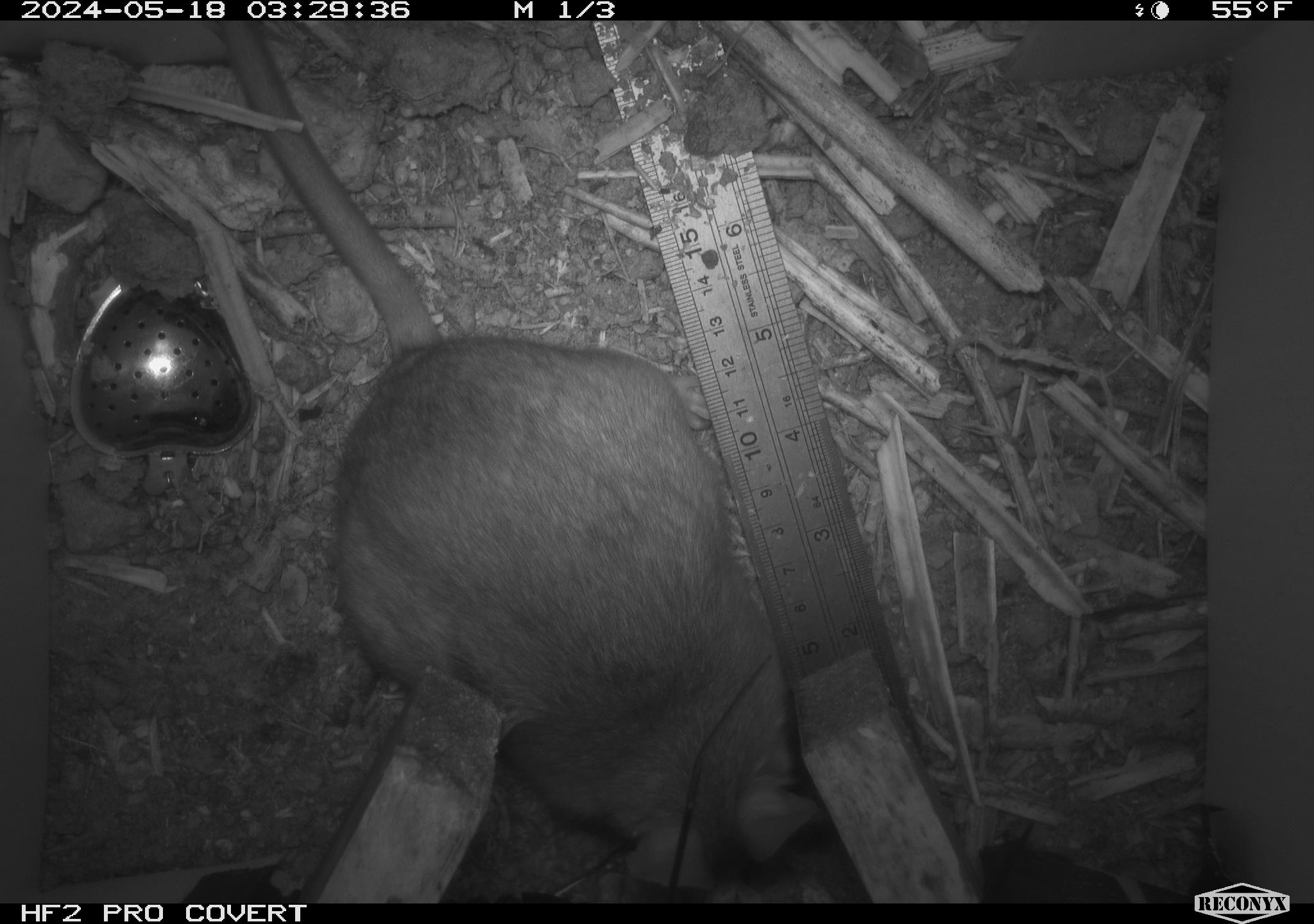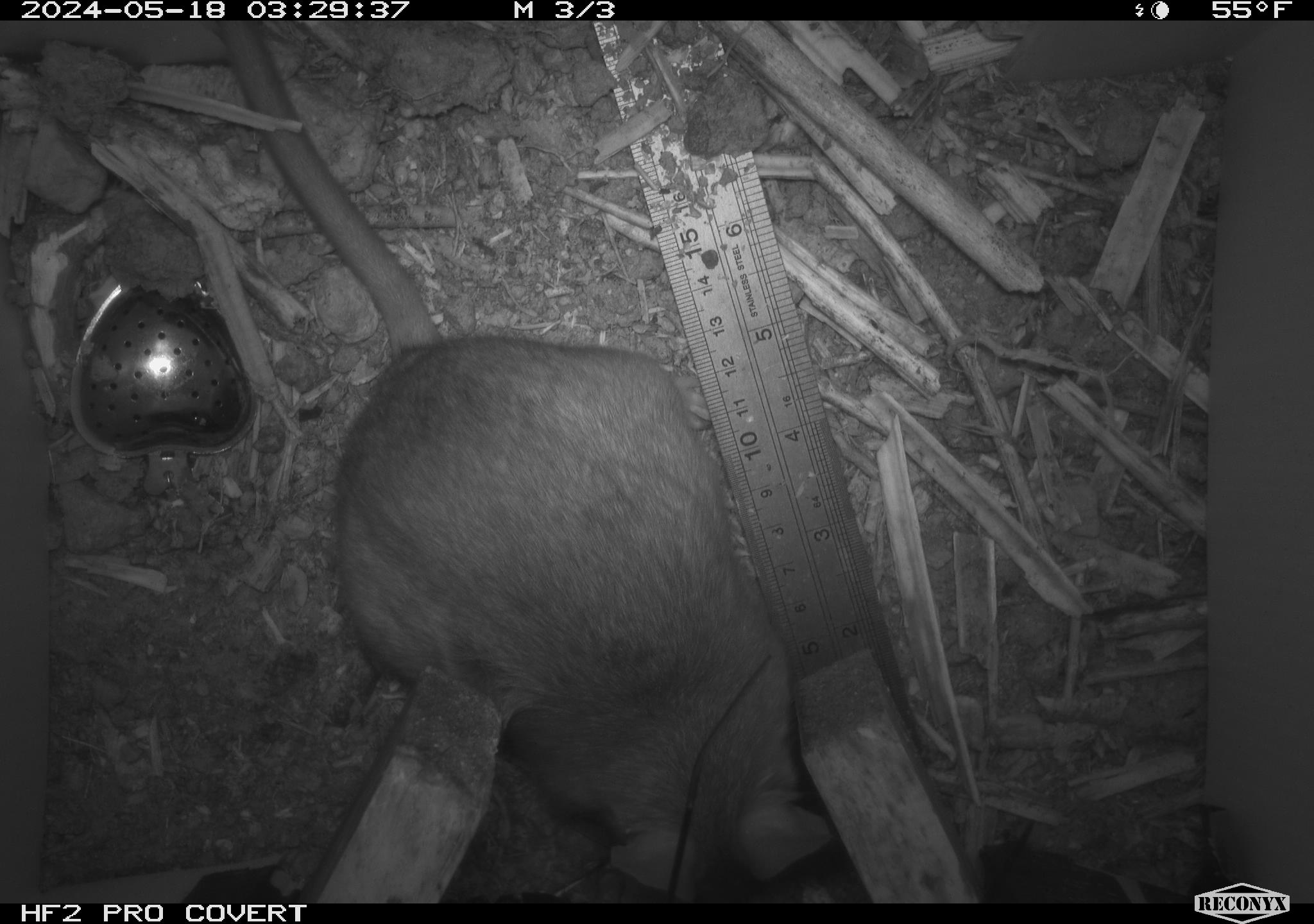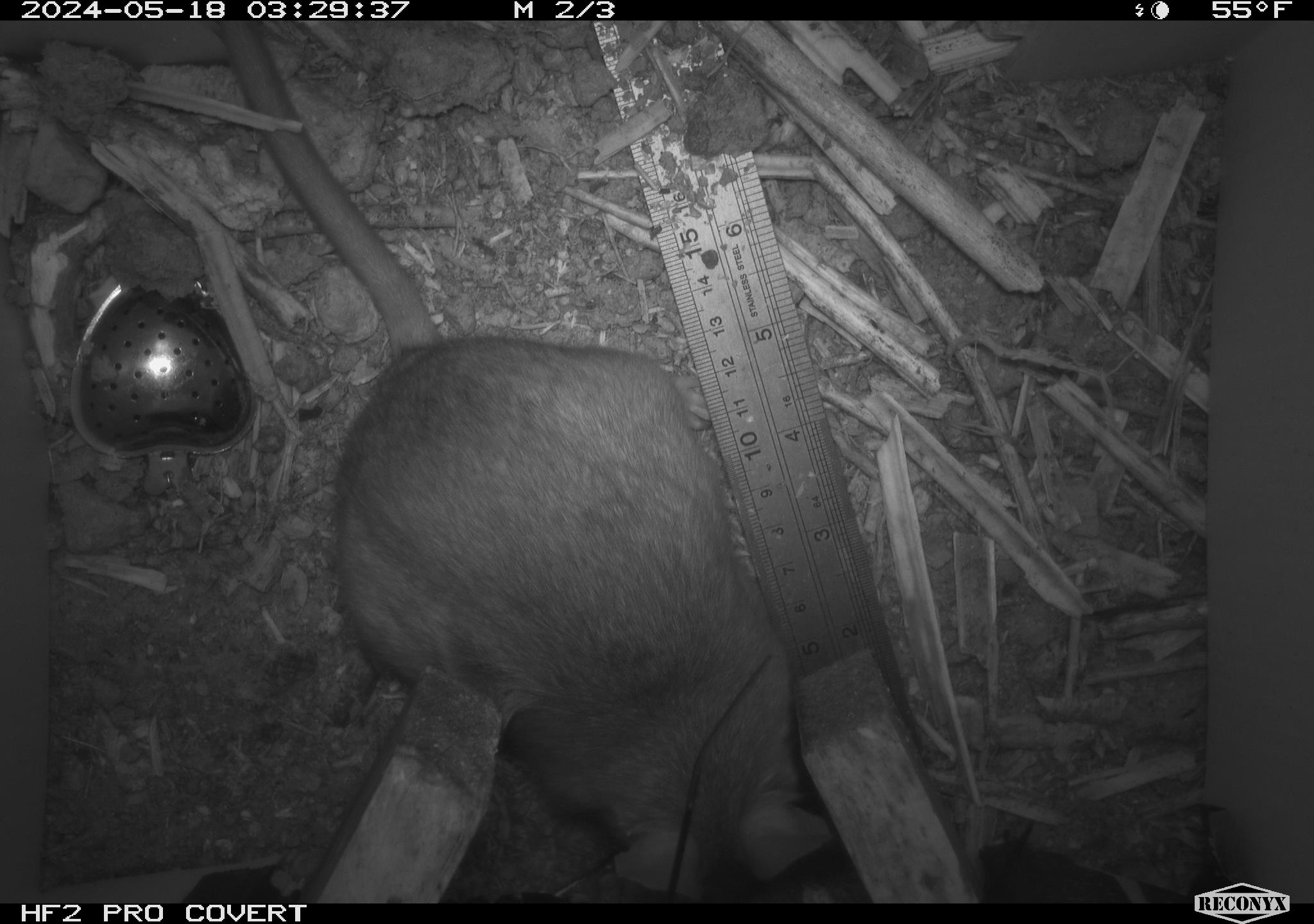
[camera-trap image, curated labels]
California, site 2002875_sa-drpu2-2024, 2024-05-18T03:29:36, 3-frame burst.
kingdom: Animalia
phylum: Chordata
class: Mammalia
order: Rodentia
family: Cricetidae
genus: Neotoma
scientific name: Neotoma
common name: pack rat or woodrat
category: neotoma species